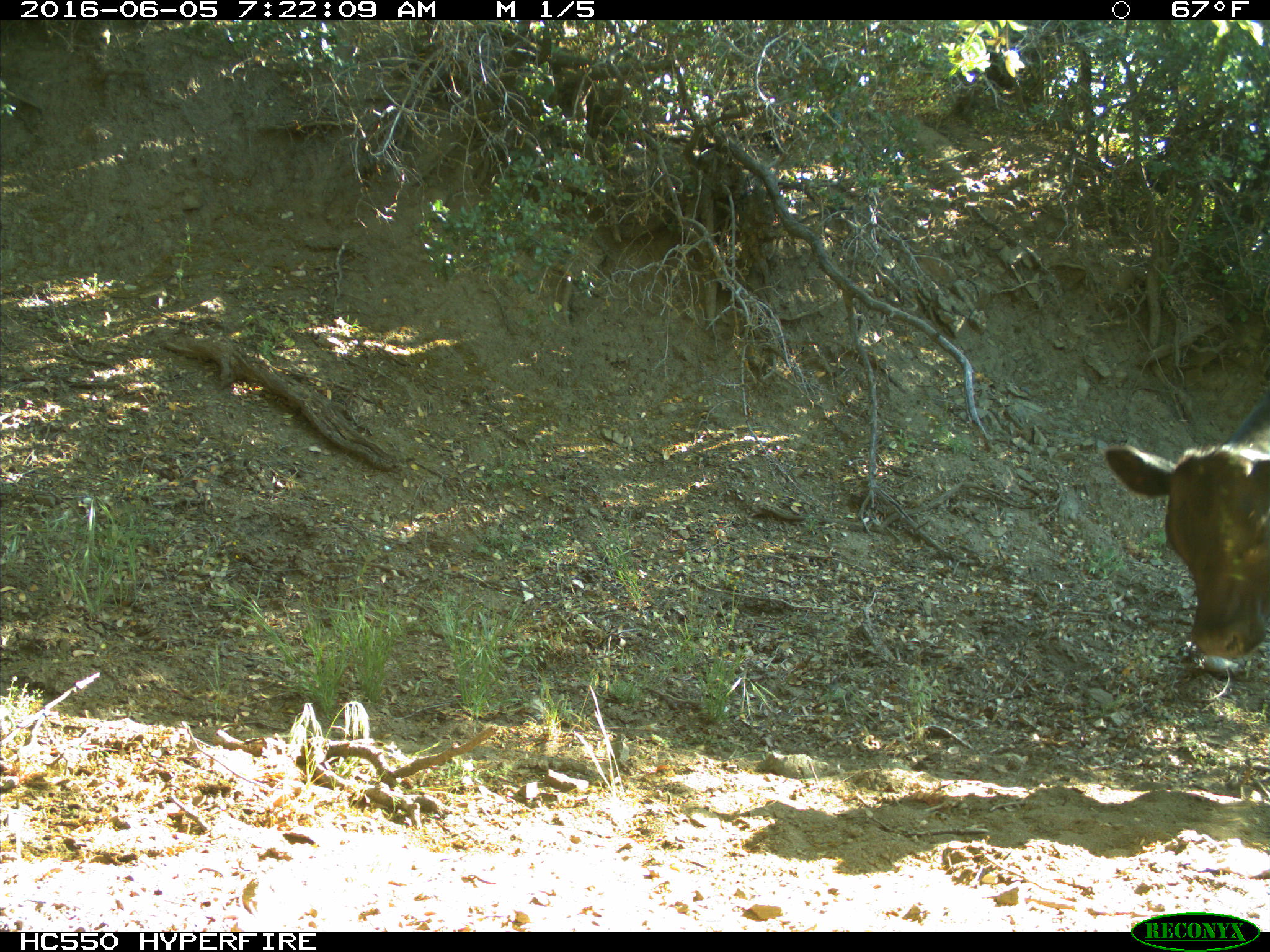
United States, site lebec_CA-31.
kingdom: Animalia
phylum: Chordata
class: Mammalia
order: Artiodactyla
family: Bovidae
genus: Bos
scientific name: Bos taurus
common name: domestic cow